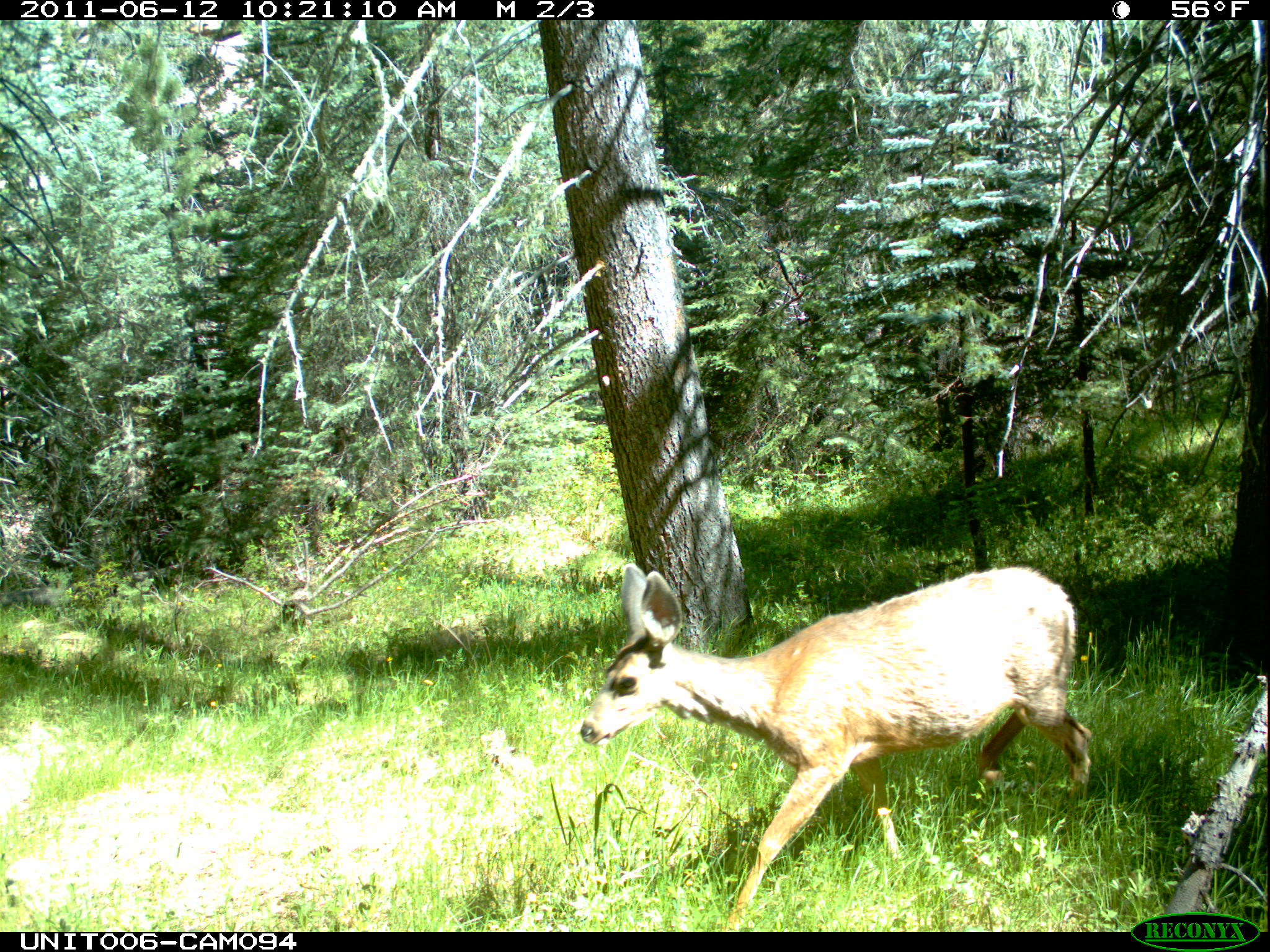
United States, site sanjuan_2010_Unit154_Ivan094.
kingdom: Animalia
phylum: Chordata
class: Mammalia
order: Artiodactyla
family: Cervidae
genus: Odocoileus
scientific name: Odocoileus hemionus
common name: mule deer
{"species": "Odocoileus hemionus (mule deer)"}